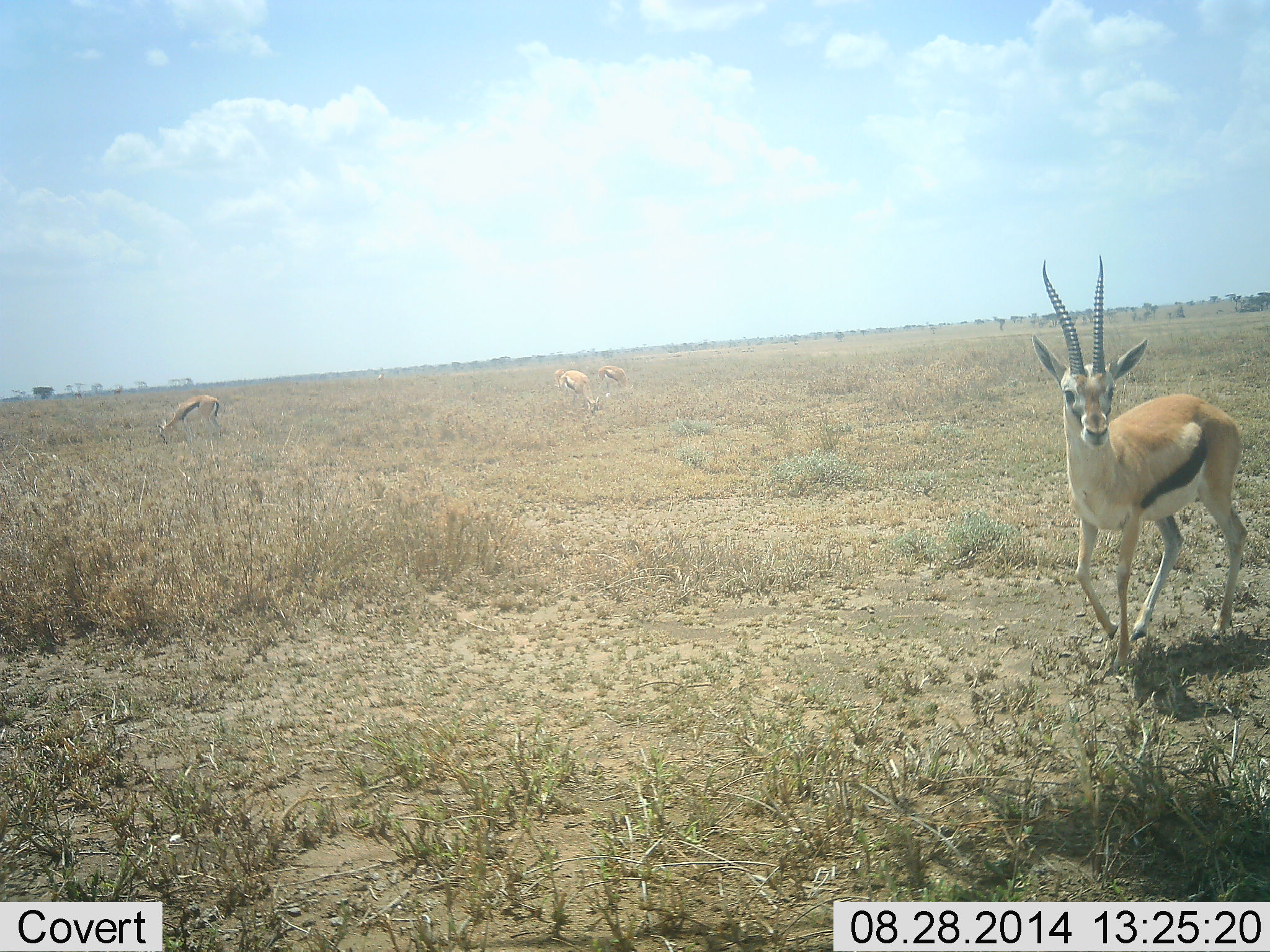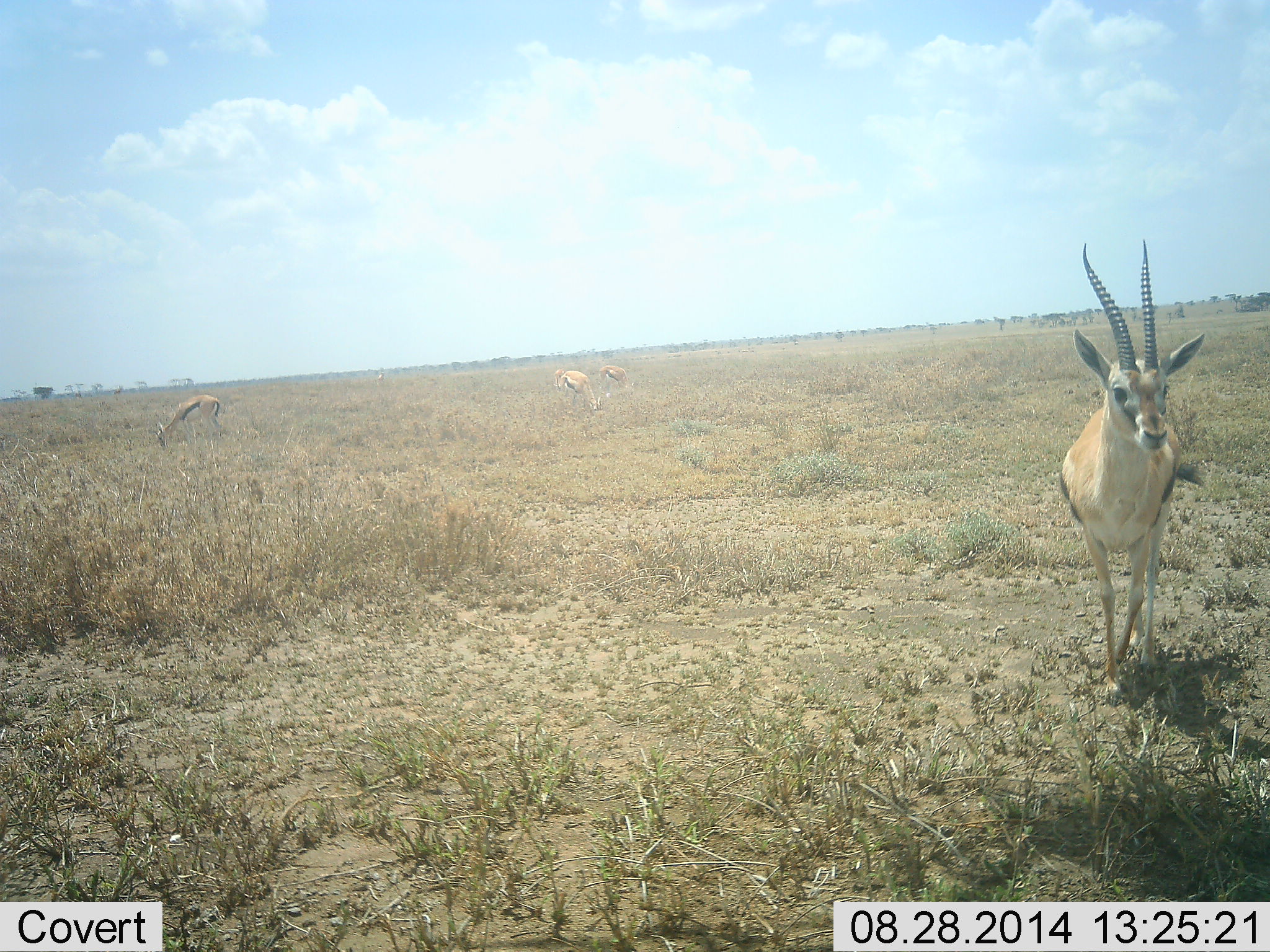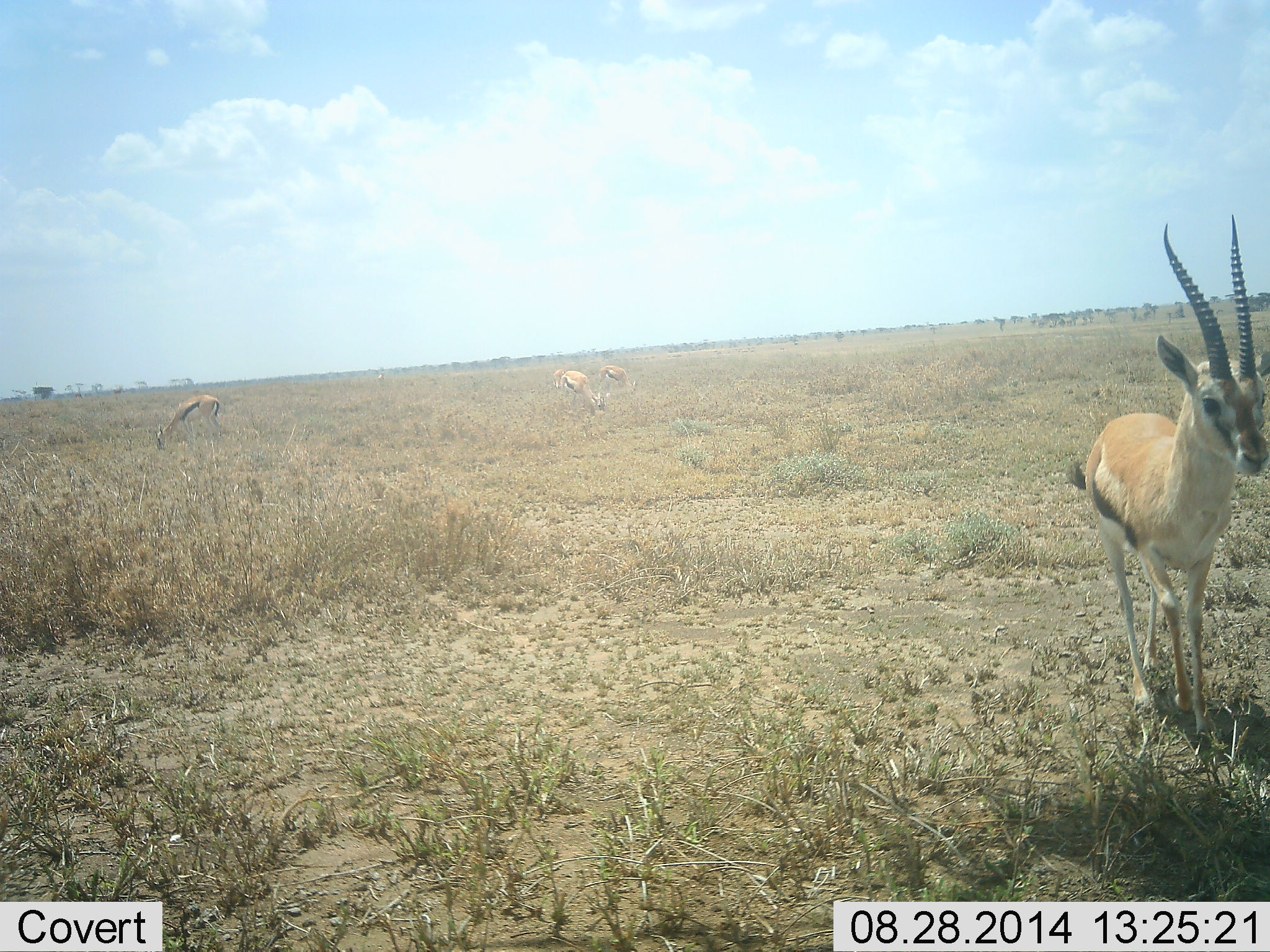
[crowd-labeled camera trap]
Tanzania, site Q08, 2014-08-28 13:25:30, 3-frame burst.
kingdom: Animalia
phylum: Chordata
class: Mammalia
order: Artiodactyla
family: Bovidae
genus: Eudorcas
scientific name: Eudorcas thomsonii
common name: thomson's gazelle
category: gazellethomsons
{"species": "gazellethomsons (thomson's gazelle) (Eudorcas thomsonii)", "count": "4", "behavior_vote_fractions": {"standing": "40%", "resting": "10%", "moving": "60%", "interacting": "0%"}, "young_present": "0%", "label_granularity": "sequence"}